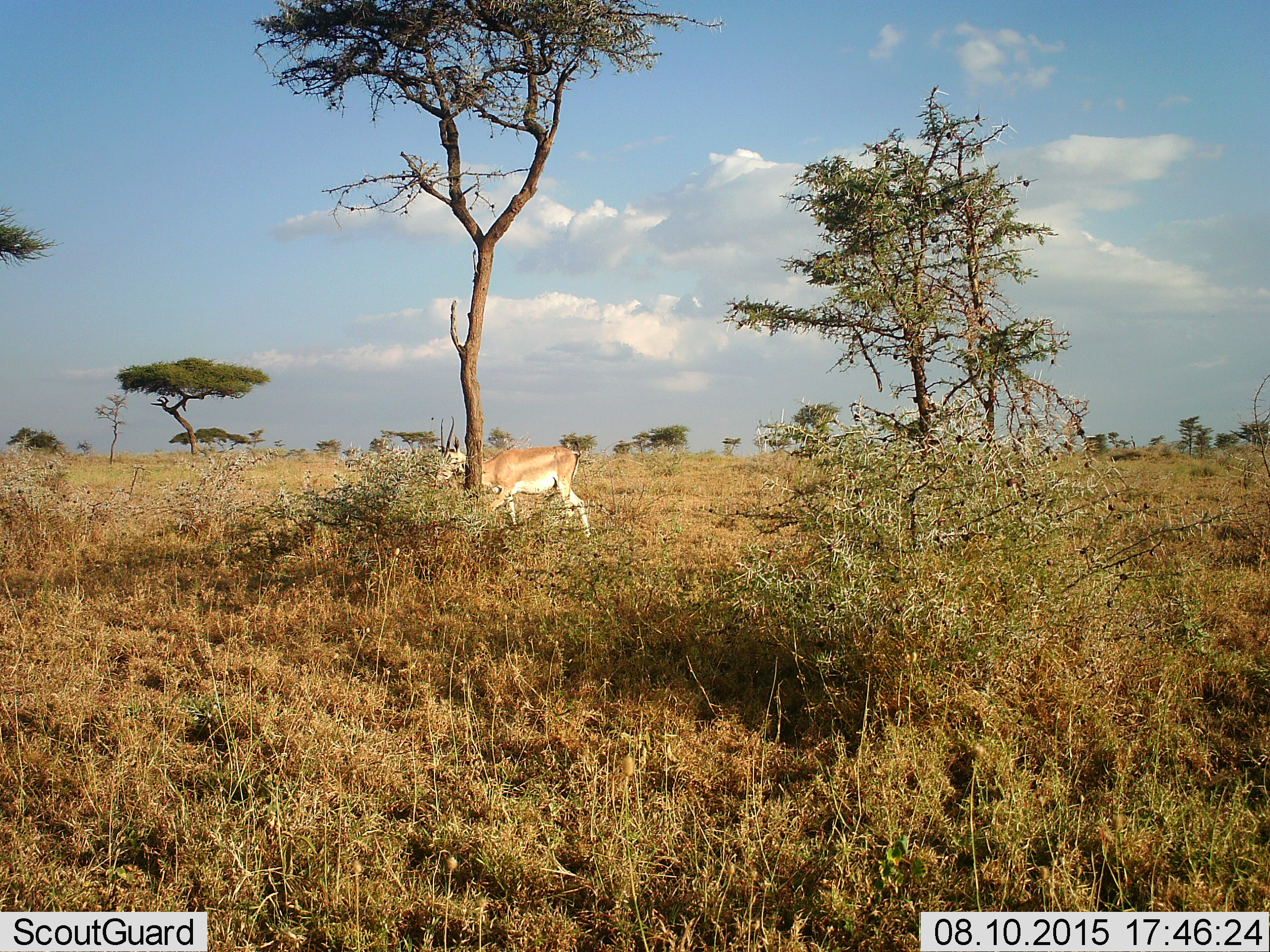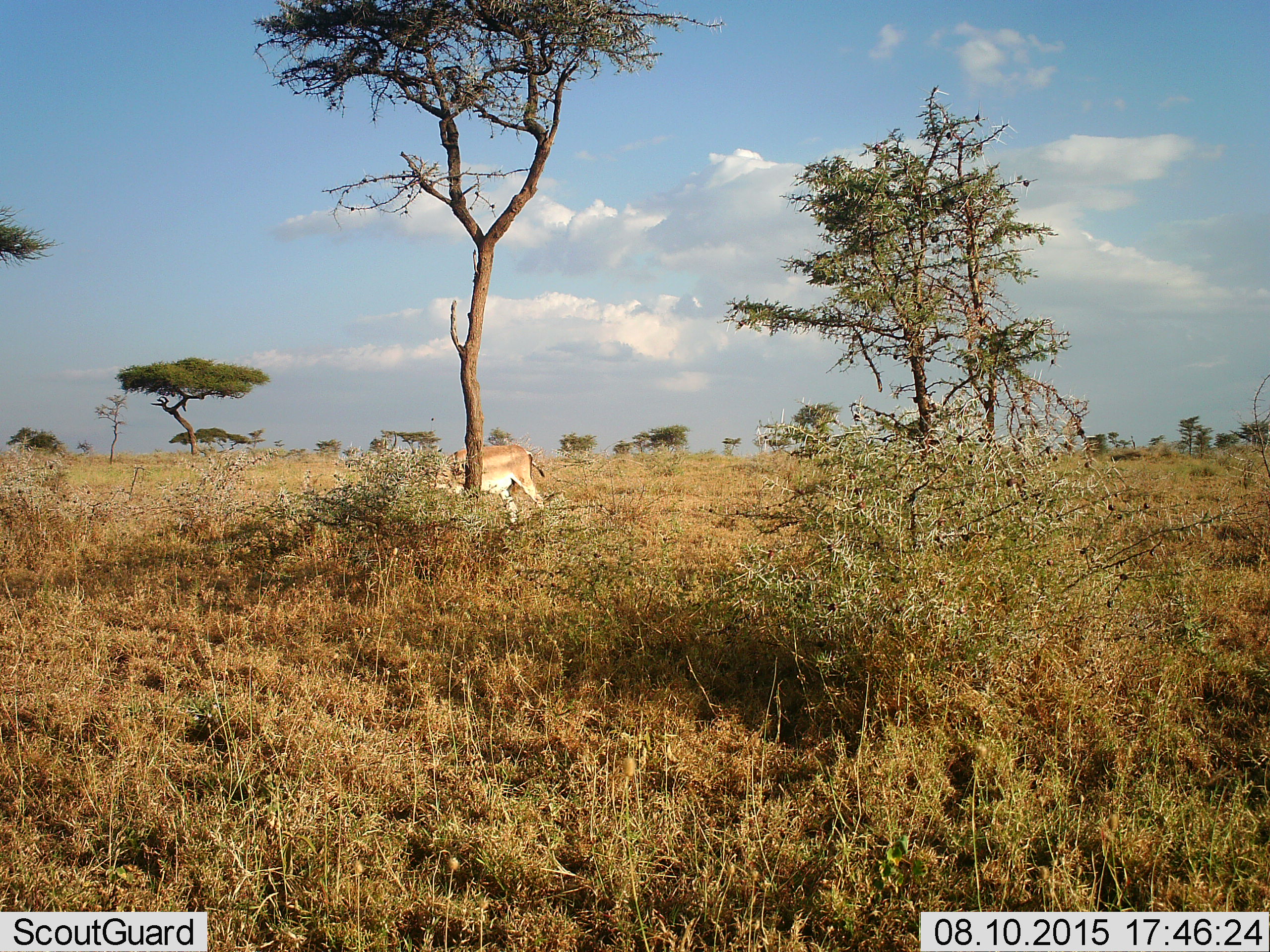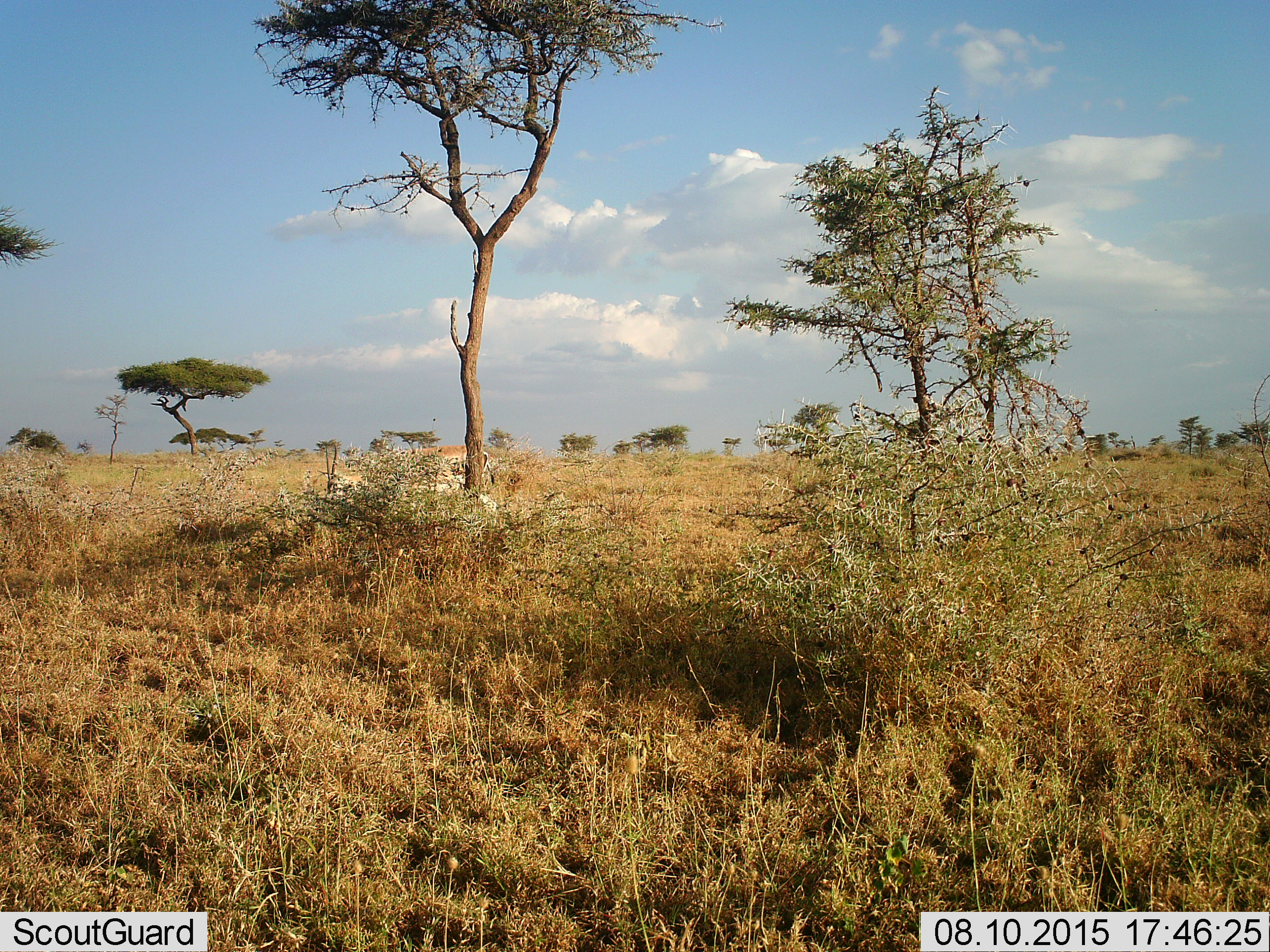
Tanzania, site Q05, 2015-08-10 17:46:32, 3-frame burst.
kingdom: Animalia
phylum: Chordata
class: Mammalia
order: Artiodactyla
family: Bovidae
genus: Nanger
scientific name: Nanger granti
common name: grant's gazelle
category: gazellegrants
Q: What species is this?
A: Gazellegrants (grant's gazelle) (Nanger granti).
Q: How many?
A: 1.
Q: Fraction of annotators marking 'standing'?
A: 30%.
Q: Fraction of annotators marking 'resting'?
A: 0%.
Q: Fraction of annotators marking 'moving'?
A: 80%.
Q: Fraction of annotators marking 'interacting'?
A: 0%.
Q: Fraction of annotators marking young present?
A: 0%.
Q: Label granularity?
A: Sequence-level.